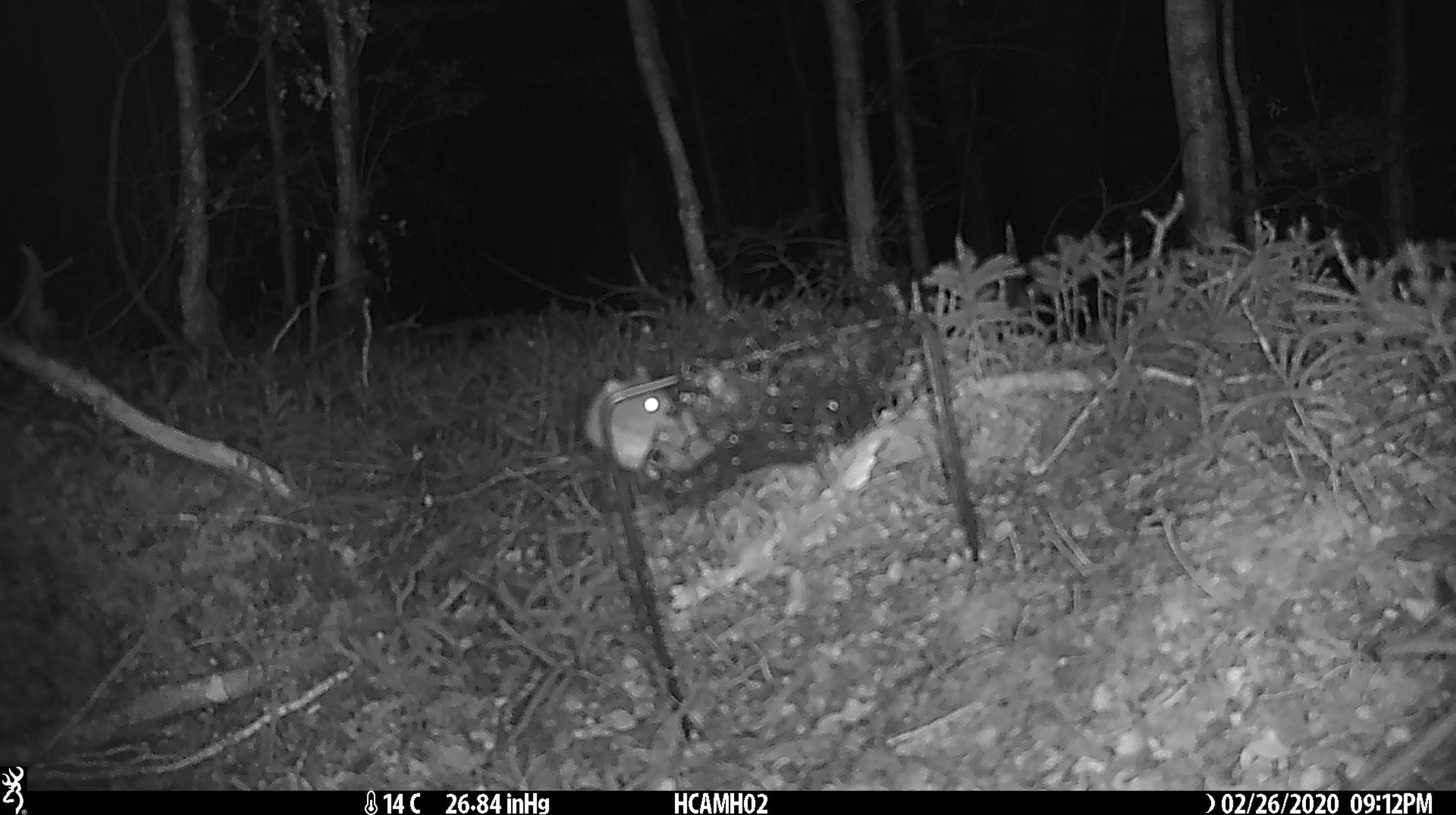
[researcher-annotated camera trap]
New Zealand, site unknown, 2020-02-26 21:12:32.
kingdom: Animalia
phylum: Chordata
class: Mammalia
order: Rodentia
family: Muridae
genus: Mus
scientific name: Mus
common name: mouse